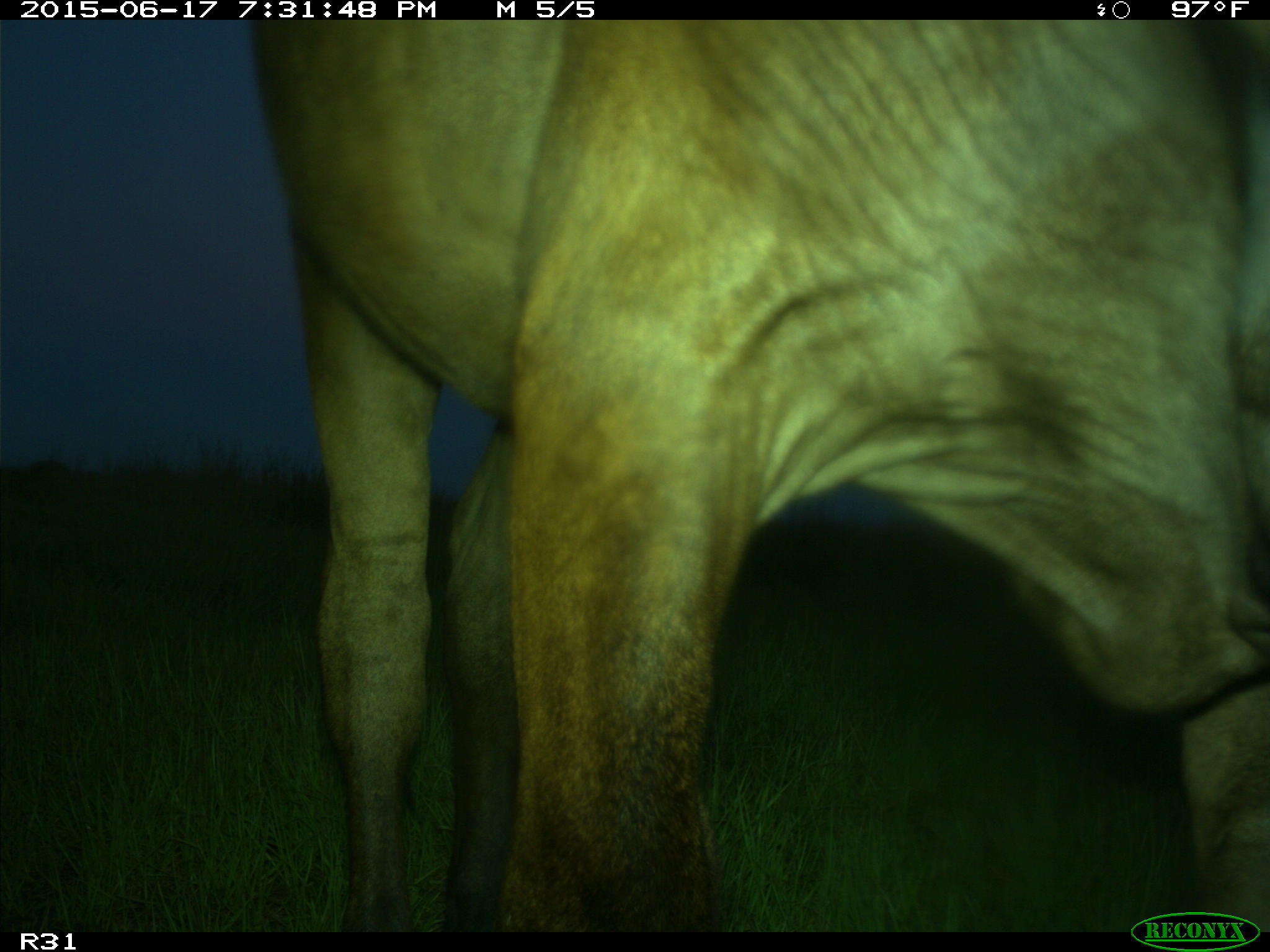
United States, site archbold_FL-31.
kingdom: Animalia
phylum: Chordata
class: Mammalia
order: Artiodactyla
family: Bovidae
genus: Bos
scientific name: Bos taurus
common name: domestic cow